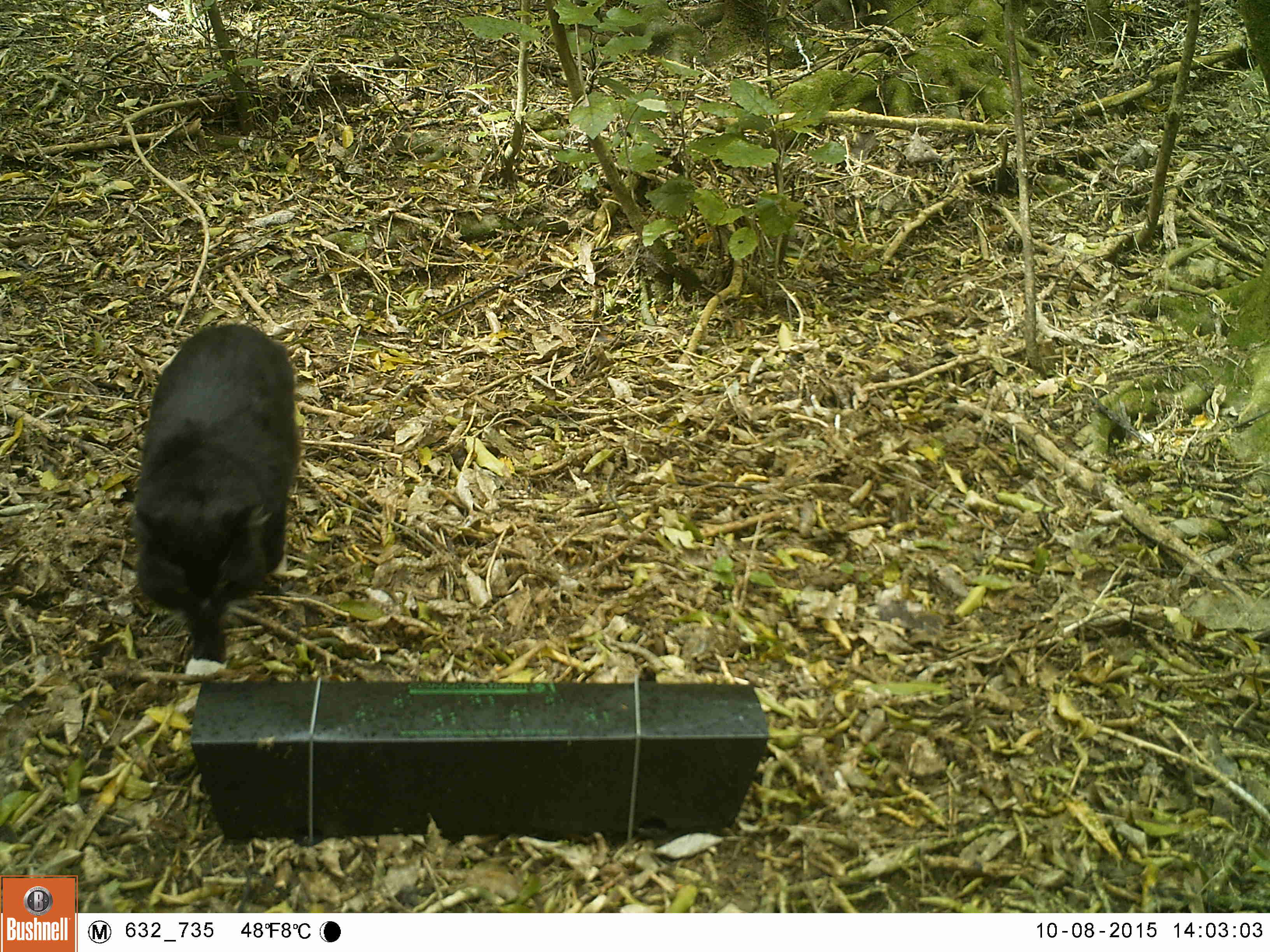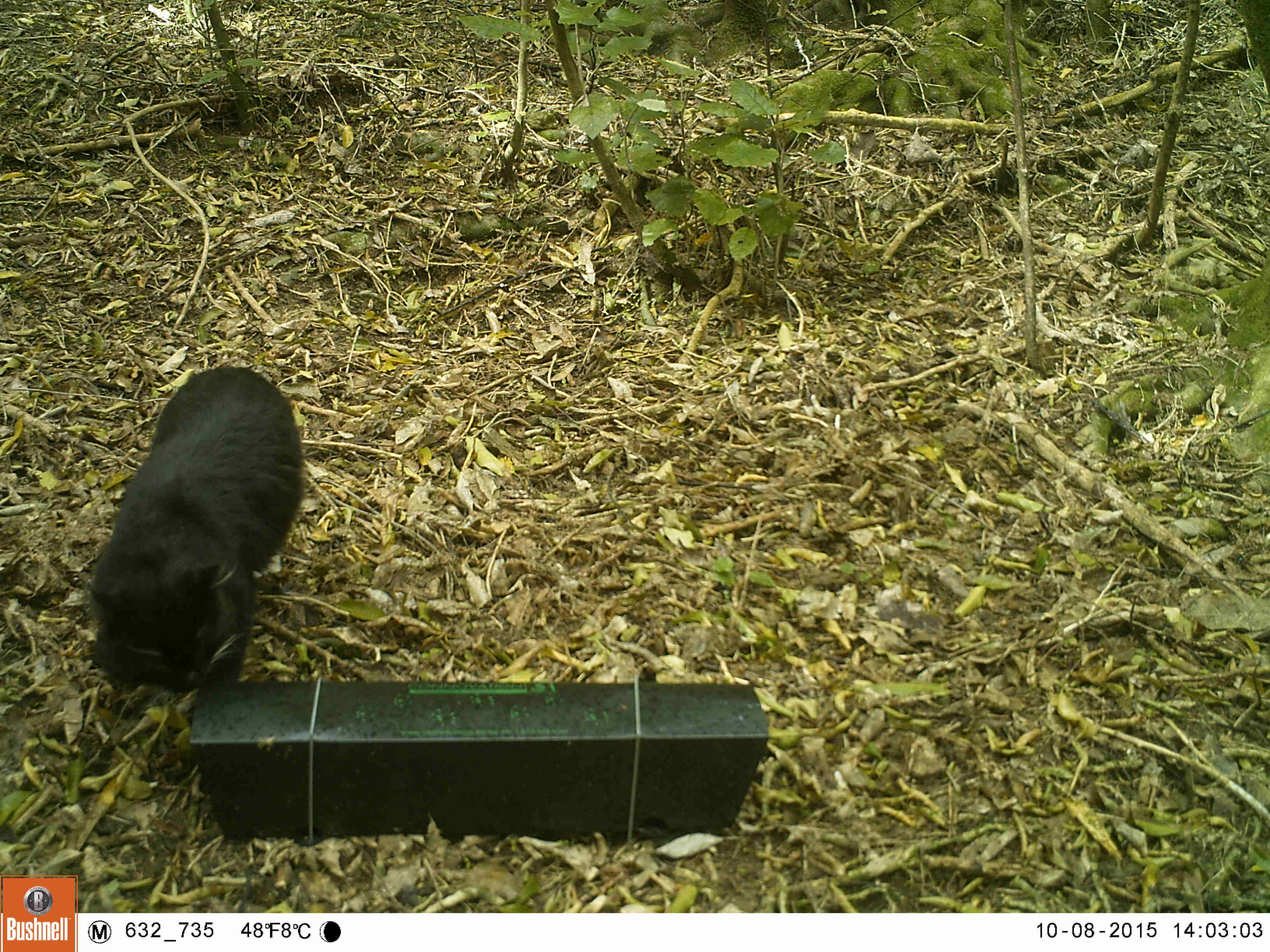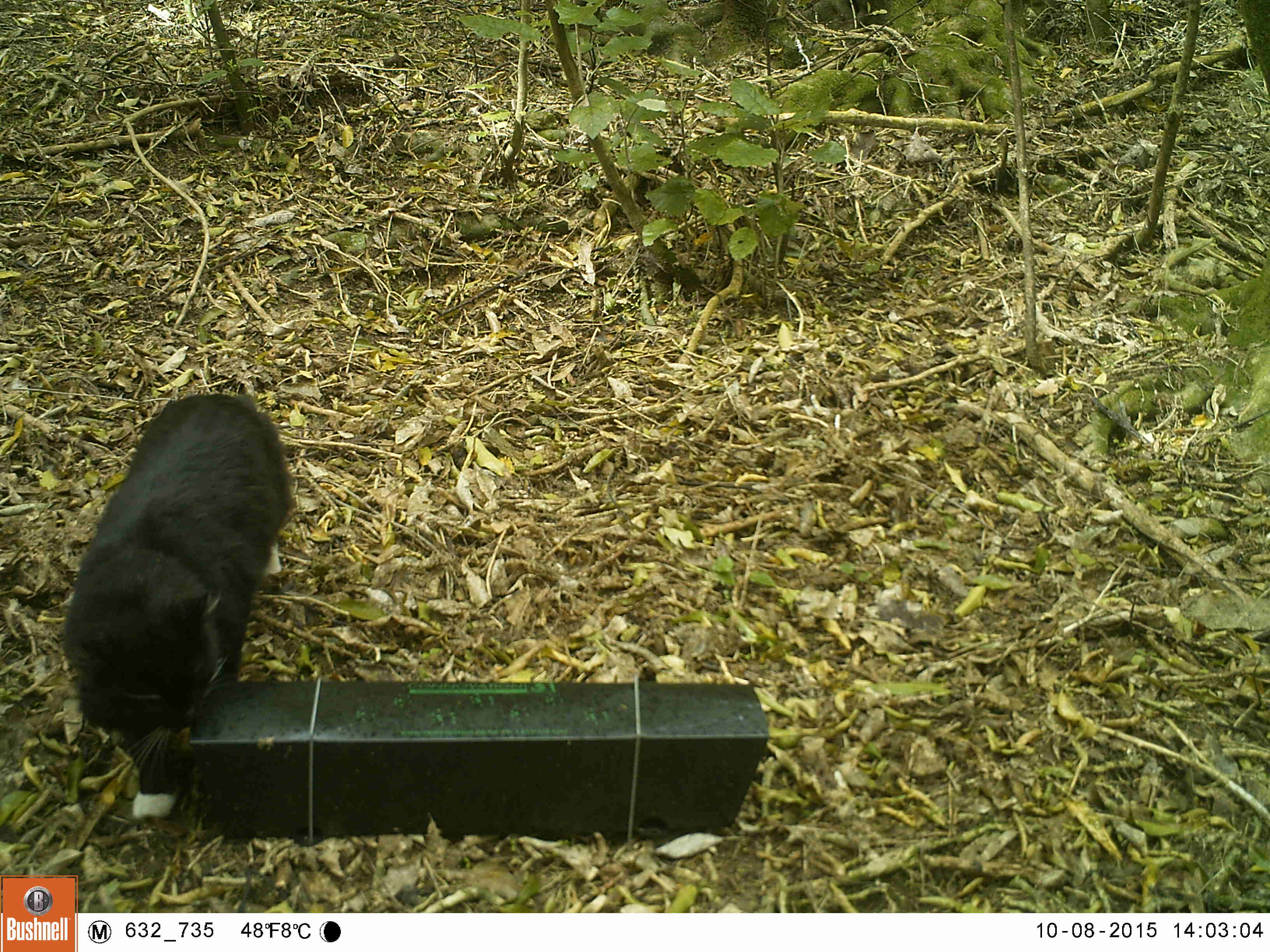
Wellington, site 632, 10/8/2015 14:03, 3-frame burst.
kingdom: Animalia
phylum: Chordata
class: Mammalia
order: Carnivora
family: Felidae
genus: Felis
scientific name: Felis catus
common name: cat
Cat (Felis catus).